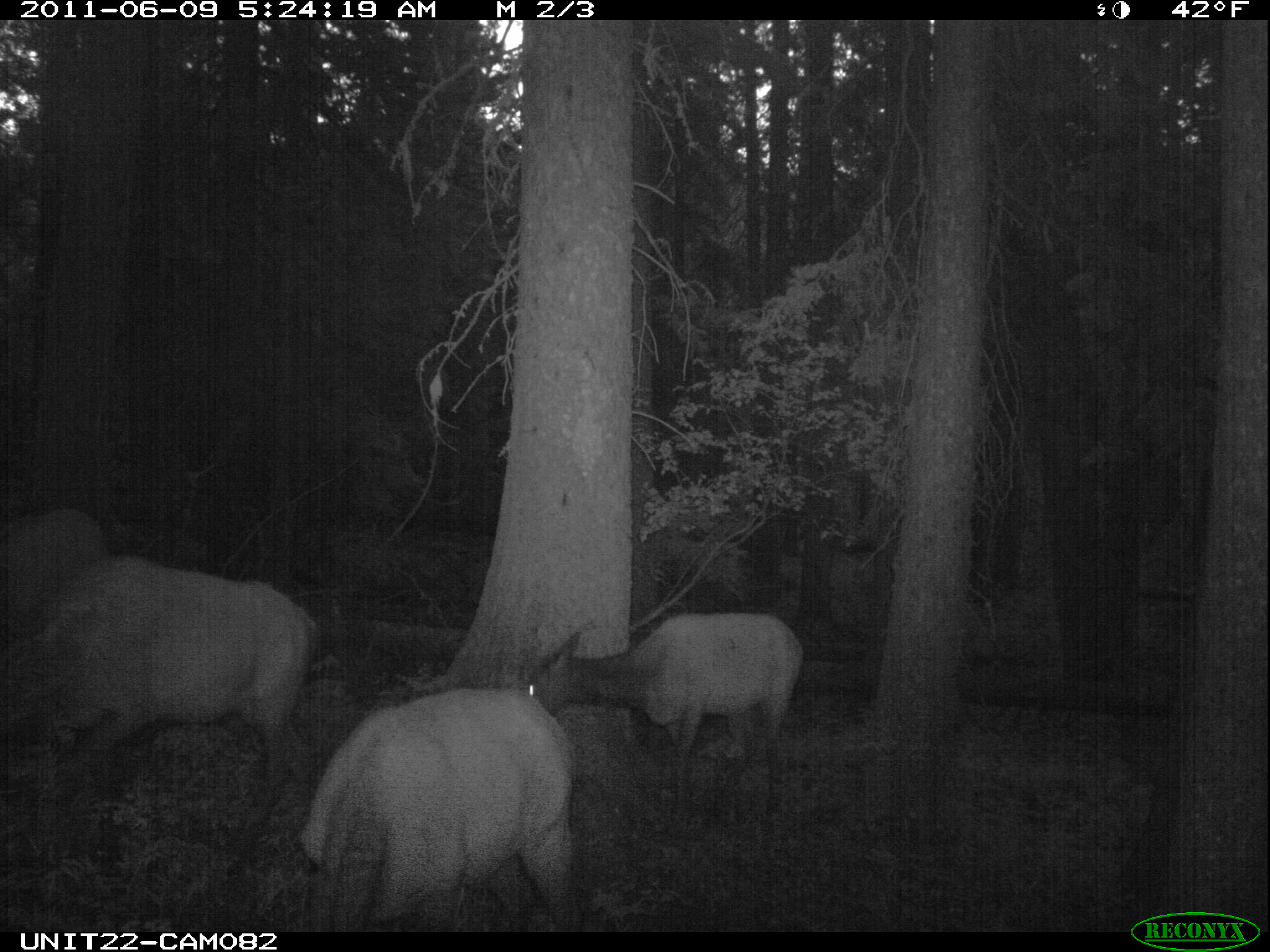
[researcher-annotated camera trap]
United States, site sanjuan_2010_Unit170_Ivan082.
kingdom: Animalia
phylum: Chordata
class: Mammalia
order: Artiodactyla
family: Cervidae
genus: Cervus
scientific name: Cervus elaphus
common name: red deer